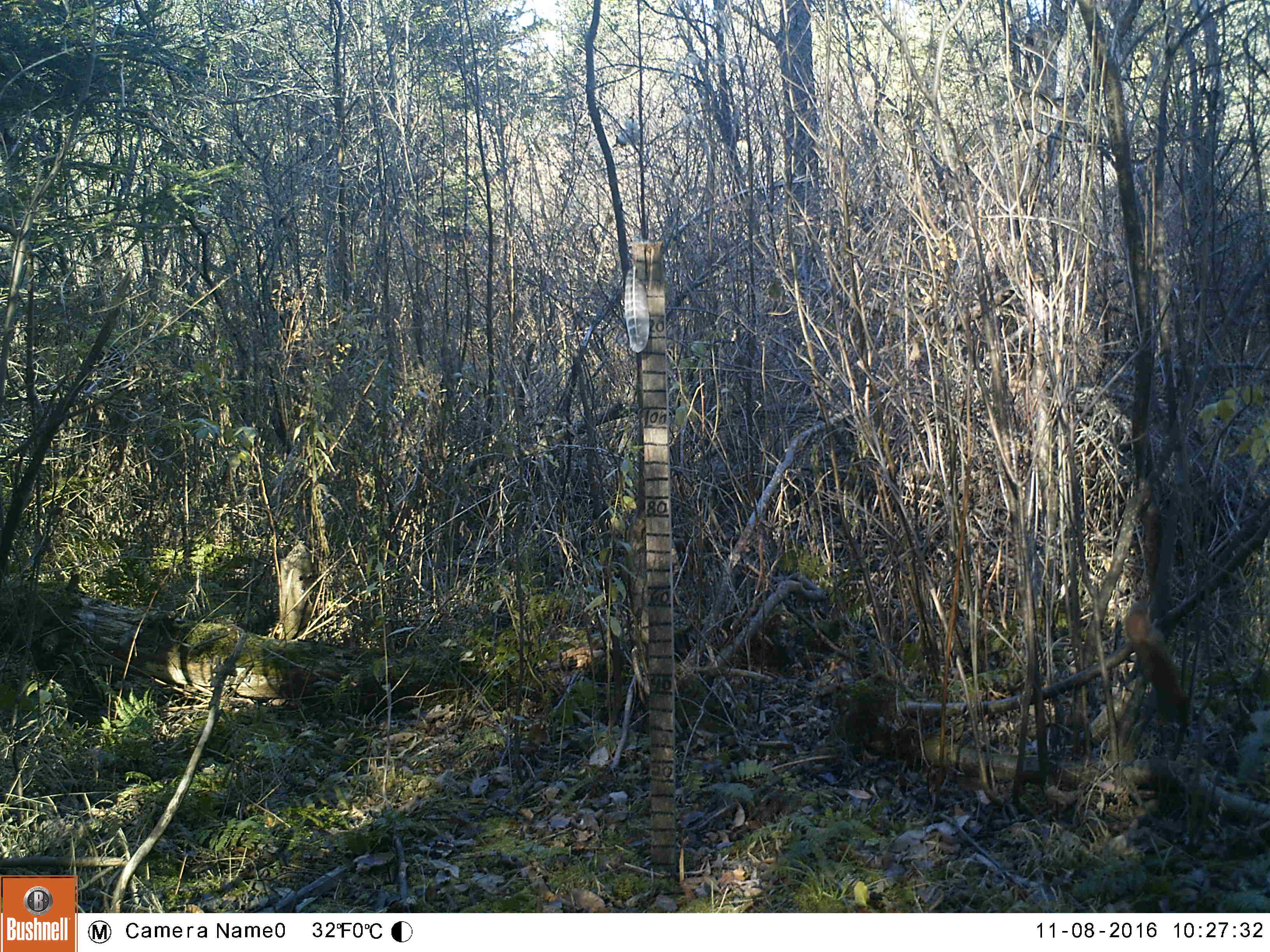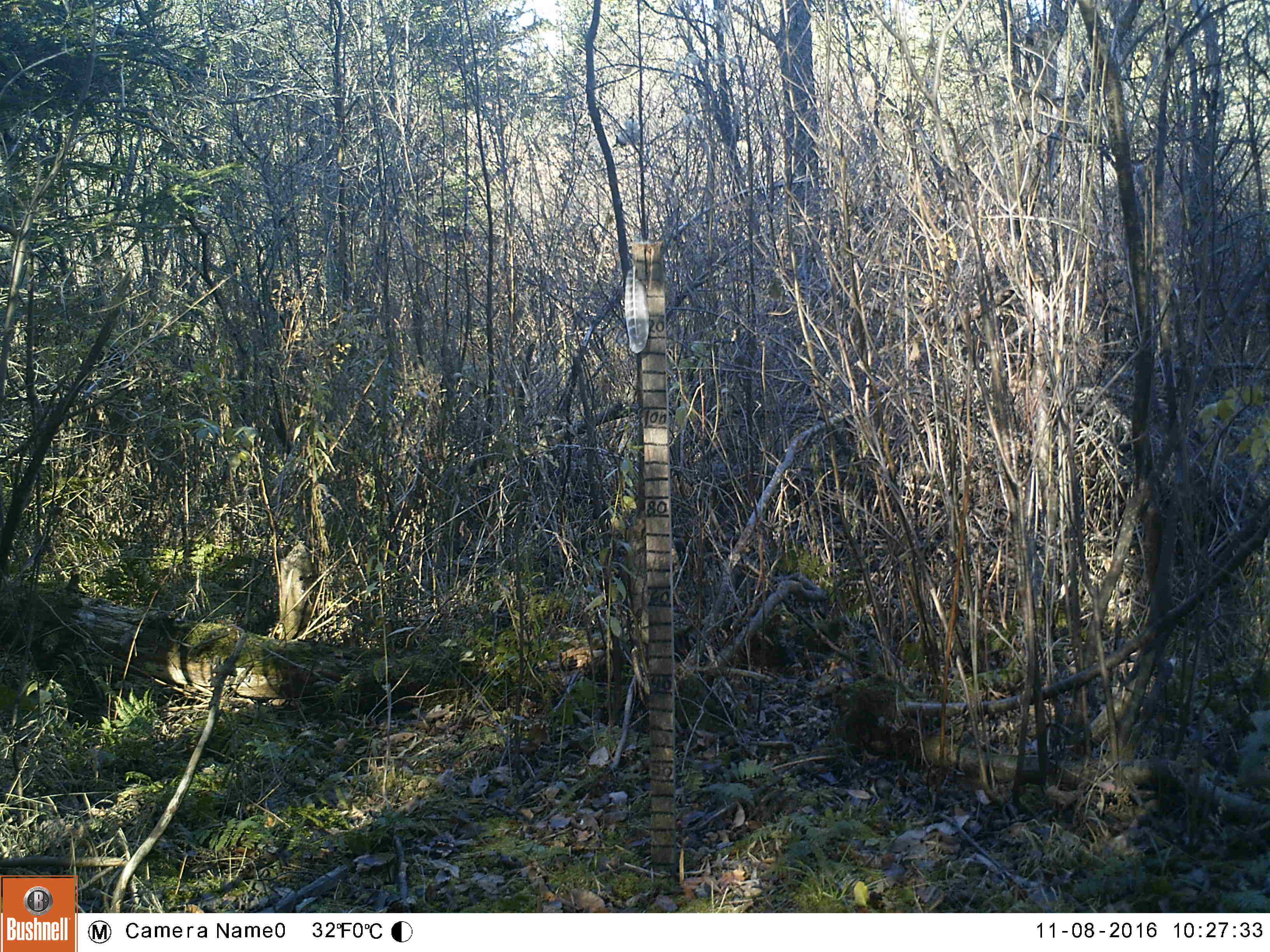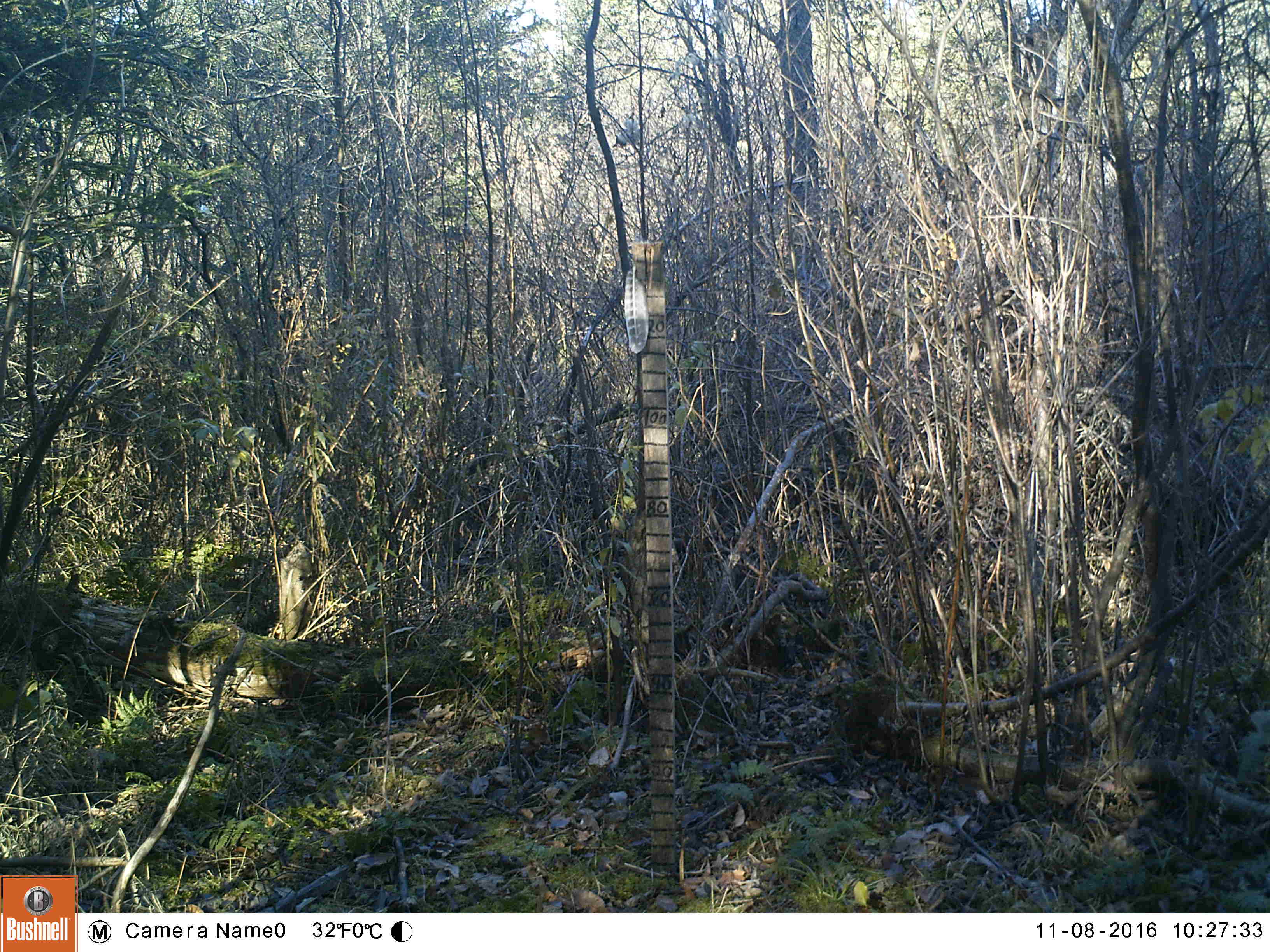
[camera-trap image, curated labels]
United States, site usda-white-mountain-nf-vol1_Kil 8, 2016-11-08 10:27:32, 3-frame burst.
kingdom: Animalia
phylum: Chordata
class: Mammalia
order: Rodentia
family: Sciuridae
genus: Tamiasciurus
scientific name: Tamiasciurus hudsonicus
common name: red squirrel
Red squirrel (Tamiasciurus hudsonicus).